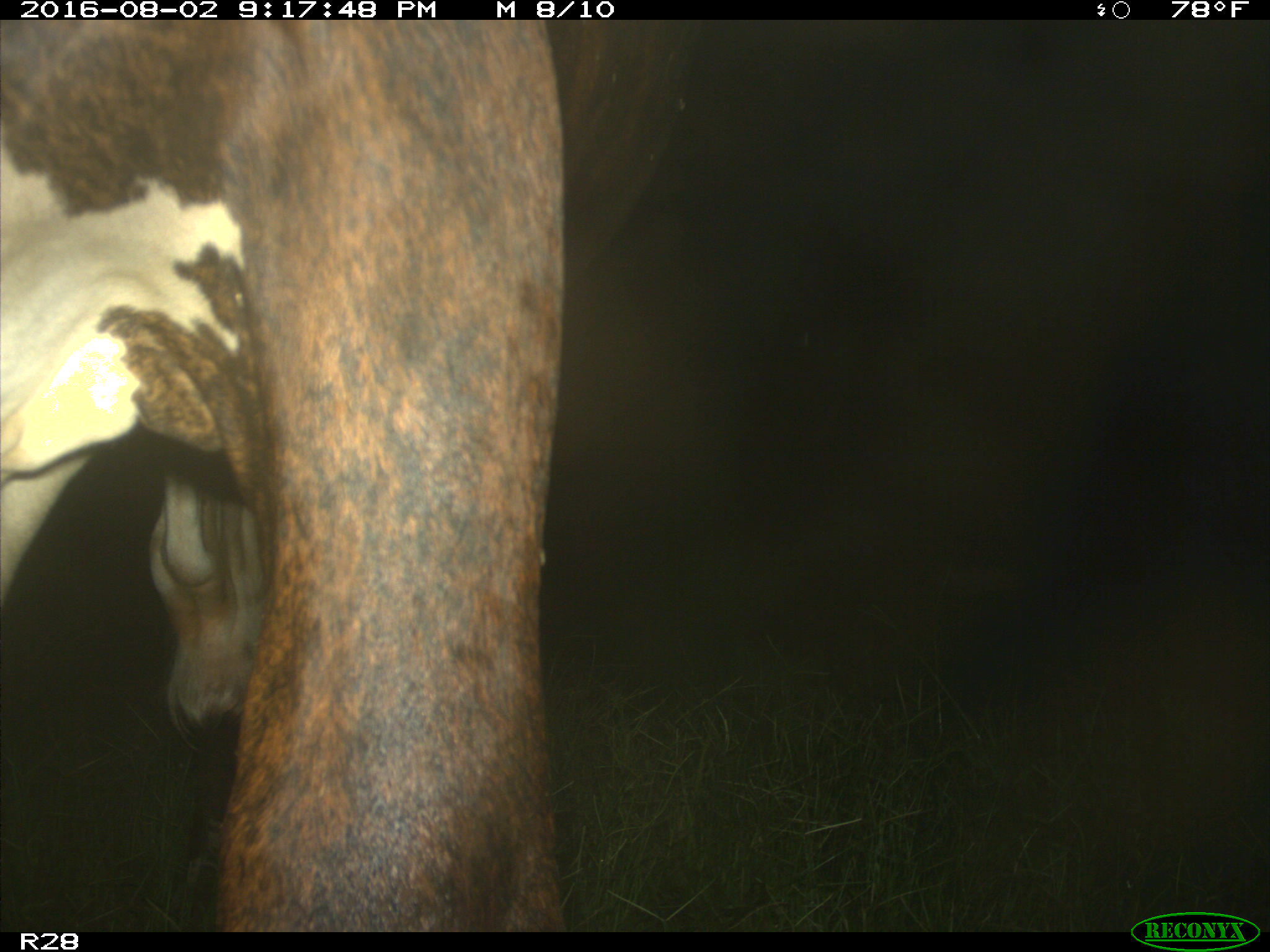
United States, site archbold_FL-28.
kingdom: Animalia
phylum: Chordata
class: Mammalia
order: Artiodactyla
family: Bovidae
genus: Bos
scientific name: Bos taurus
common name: domestic cow